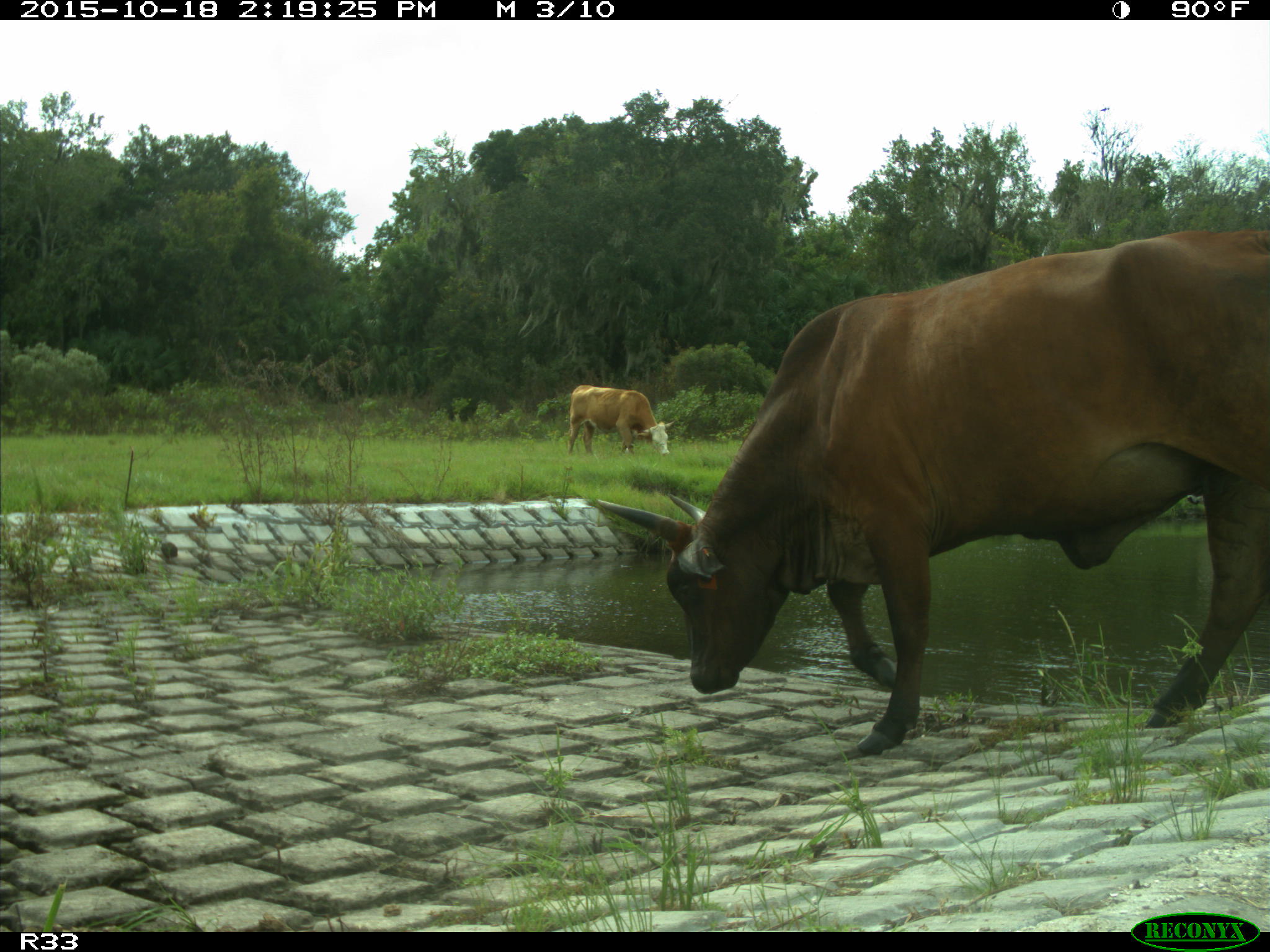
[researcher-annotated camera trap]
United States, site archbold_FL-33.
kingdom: Animalia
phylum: Chordata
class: Mammalia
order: Artiodactyla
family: Bovidae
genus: Bos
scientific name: Bos taurus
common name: domestic cow